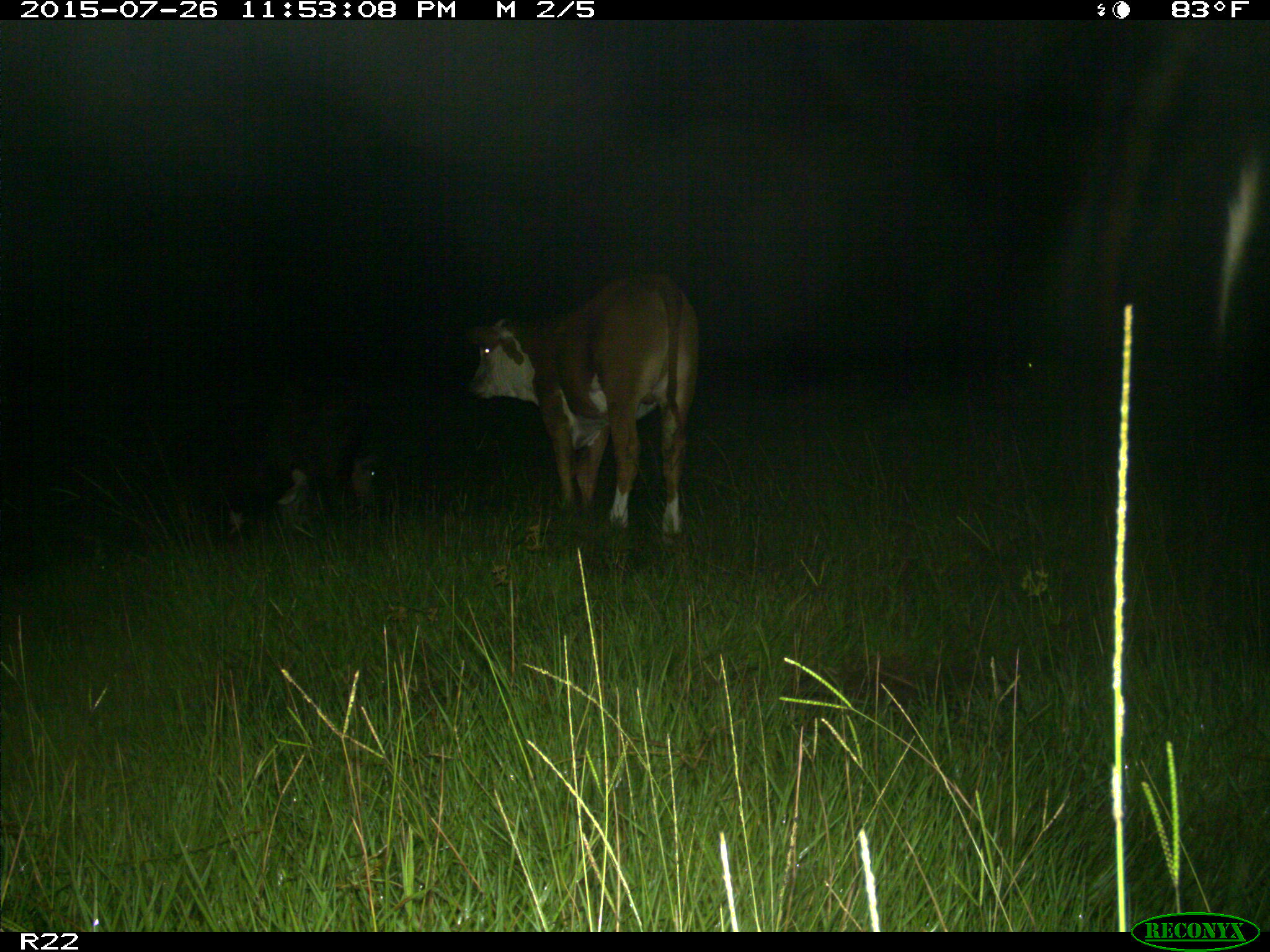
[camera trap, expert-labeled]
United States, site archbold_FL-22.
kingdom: Animalia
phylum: Chordata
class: Mammalia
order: Artiodactyla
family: Bovidae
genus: Bos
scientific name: Bos taurus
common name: domestic cow